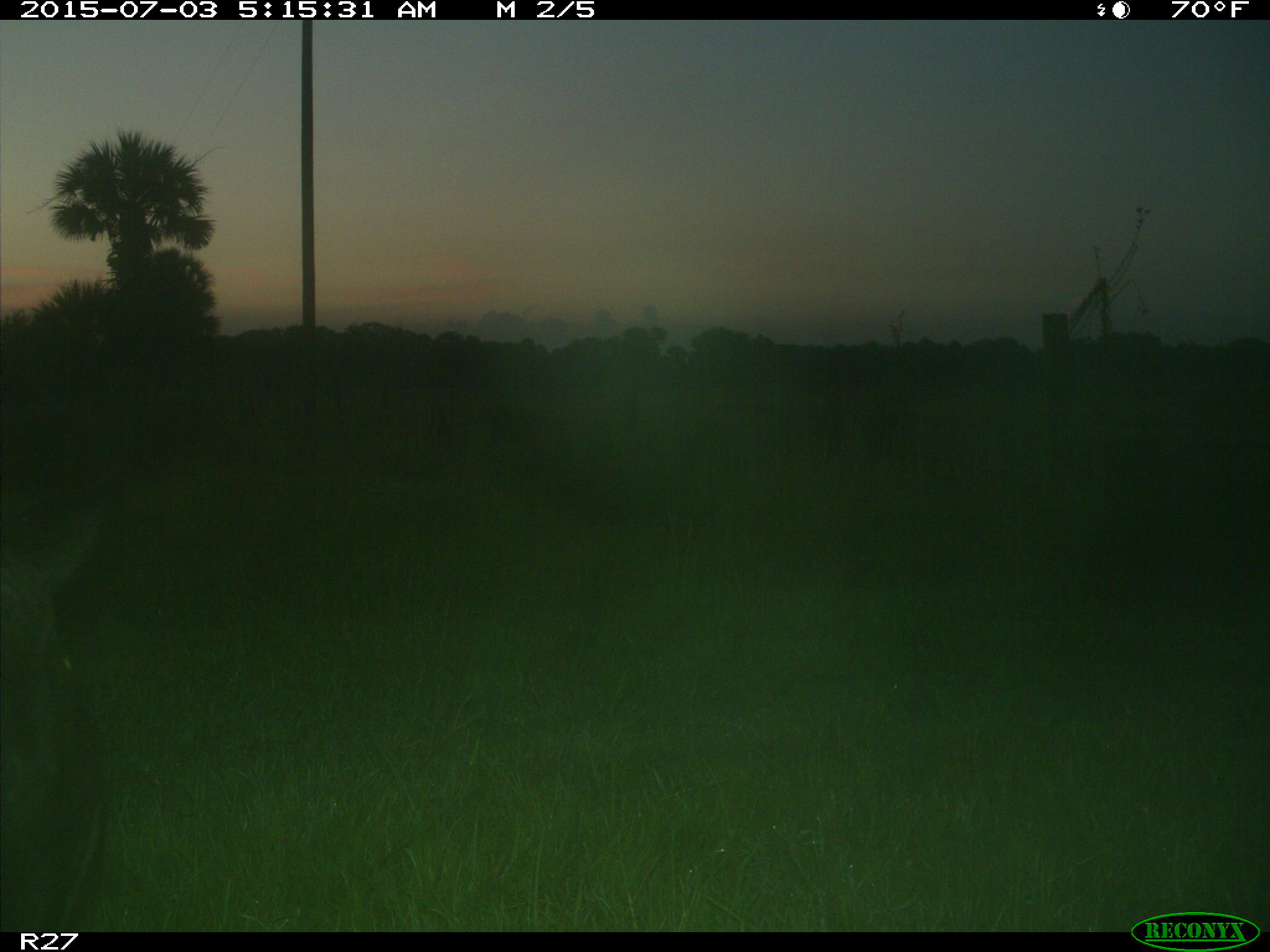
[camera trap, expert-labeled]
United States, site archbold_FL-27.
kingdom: Animalia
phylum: Chordata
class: Mammalia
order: Artiodactyla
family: Bovidae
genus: Bos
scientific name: Bos taurus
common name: domestic cow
Bos taurus (domestic cow).